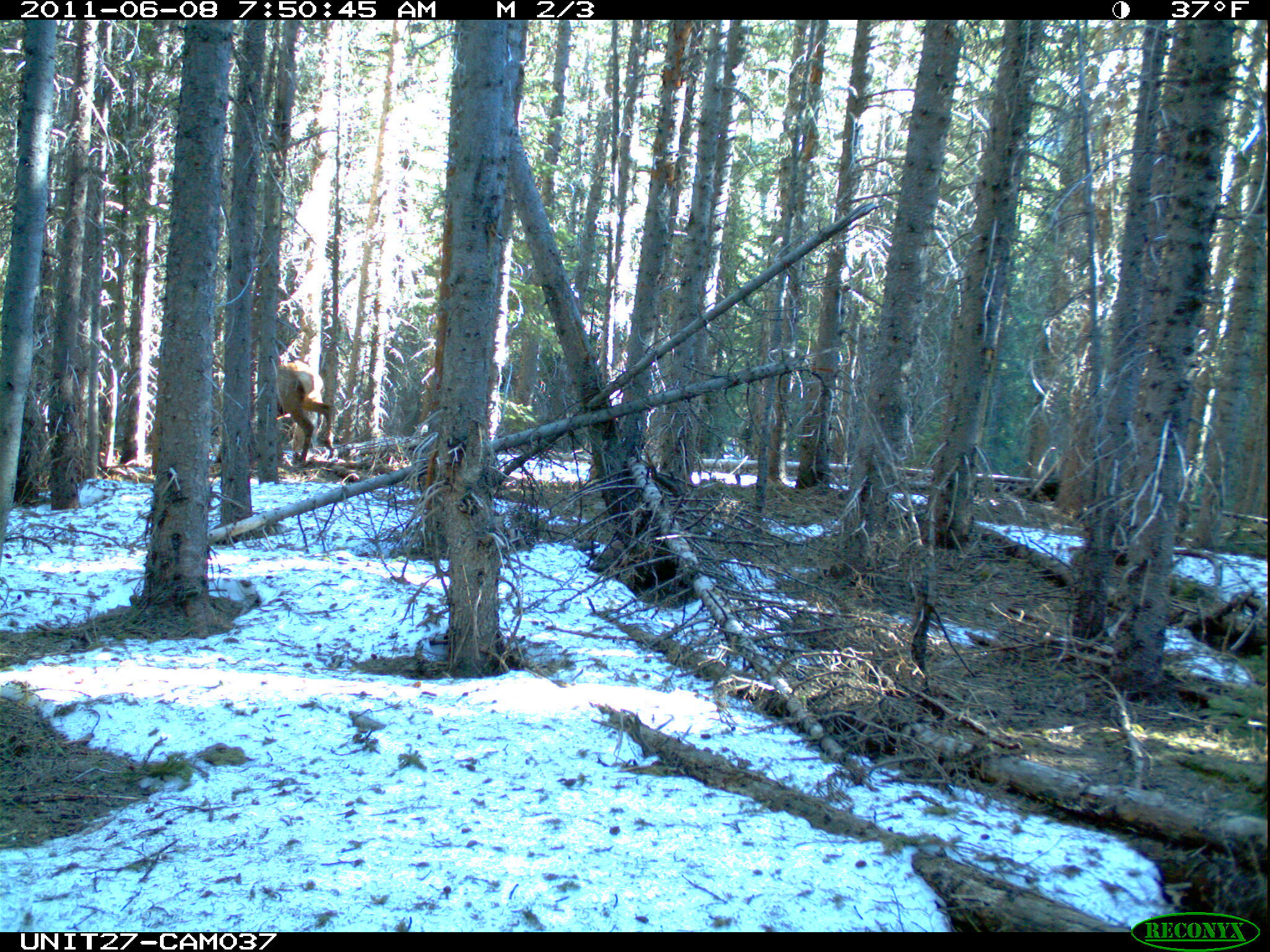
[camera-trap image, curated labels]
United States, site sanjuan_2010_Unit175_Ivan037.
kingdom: Animalia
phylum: Chordata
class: Mammalia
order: Artiodactyla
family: Cervidae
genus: Cervus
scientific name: Cervus elaphus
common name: red deer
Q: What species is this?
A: Cervus elaphus (red deer).